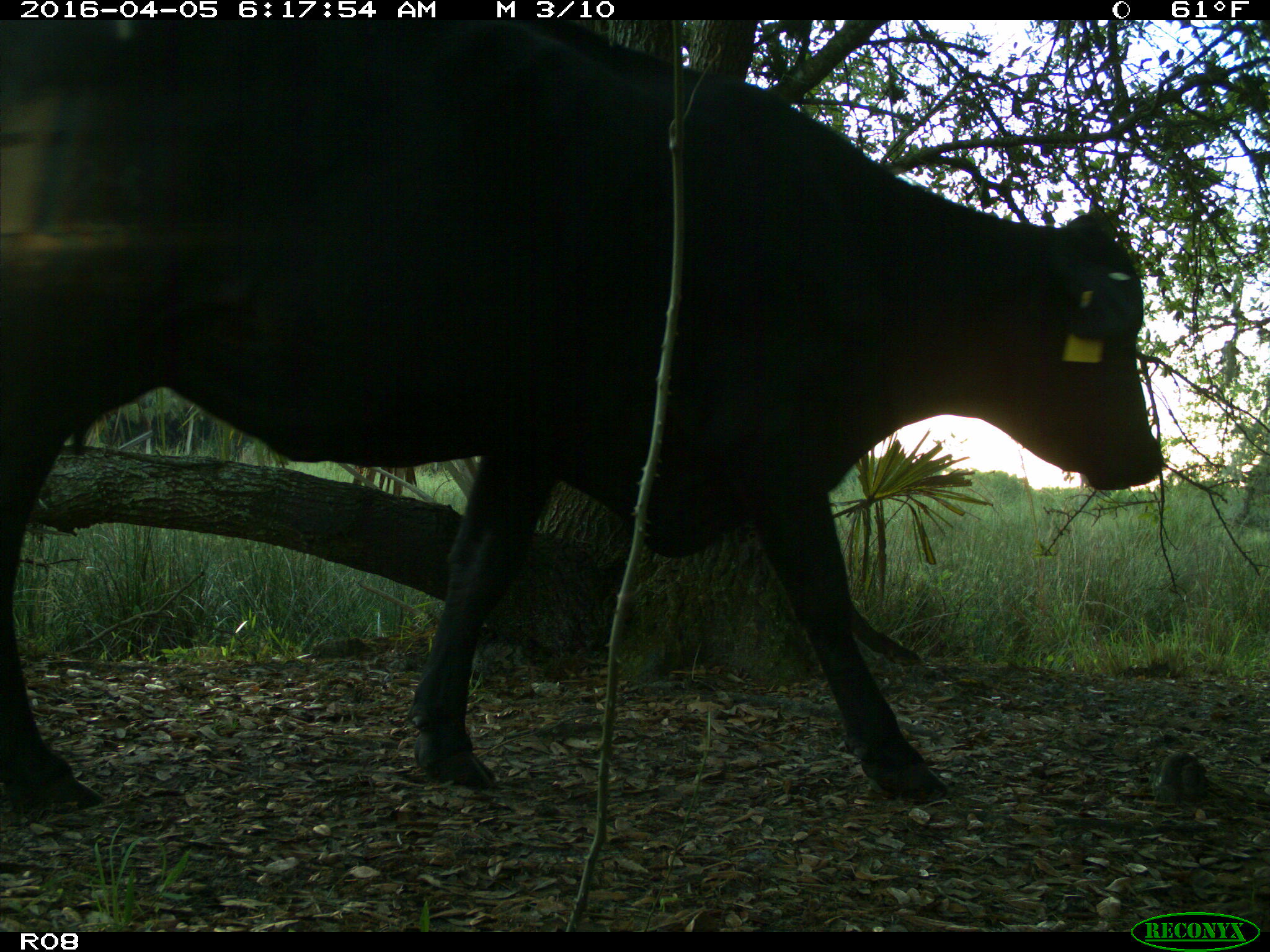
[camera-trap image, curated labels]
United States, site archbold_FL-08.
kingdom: Animalia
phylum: Chordata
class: Mammalia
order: Artiodactyla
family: Bovidae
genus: Bos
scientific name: Bos taurus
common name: domestic cow